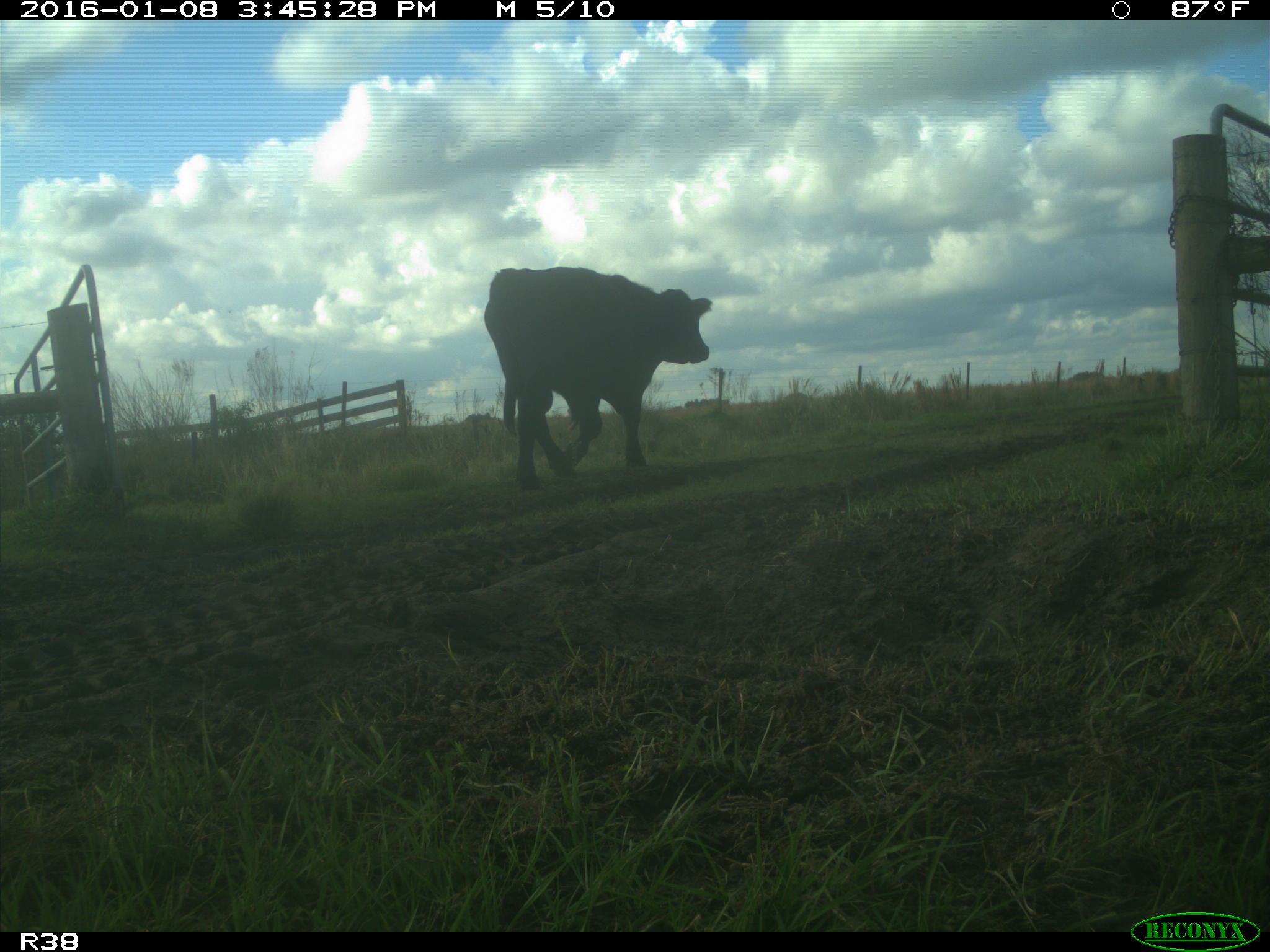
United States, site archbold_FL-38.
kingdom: Animalia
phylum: Chordata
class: Mammalia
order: Artiodactyla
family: Bovidae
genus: Bos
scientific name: Bos taurus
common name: domestic cow